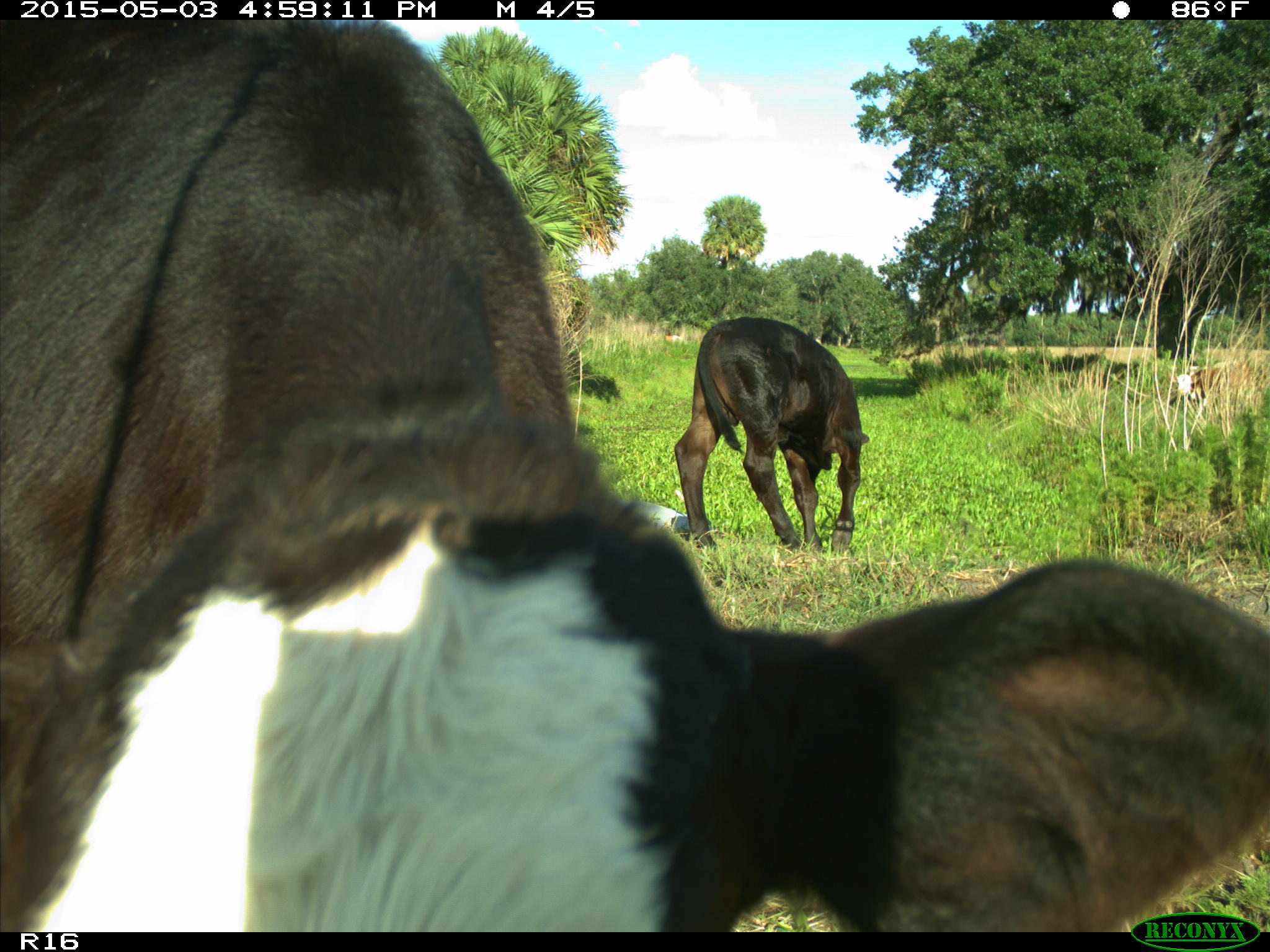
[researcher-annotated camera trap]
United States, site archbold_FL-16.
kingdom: Animalia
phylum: Chordata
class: Mammalia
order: Artiodactyla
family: Bovidae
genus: Bos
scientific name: Bos taurus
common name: domestic cow